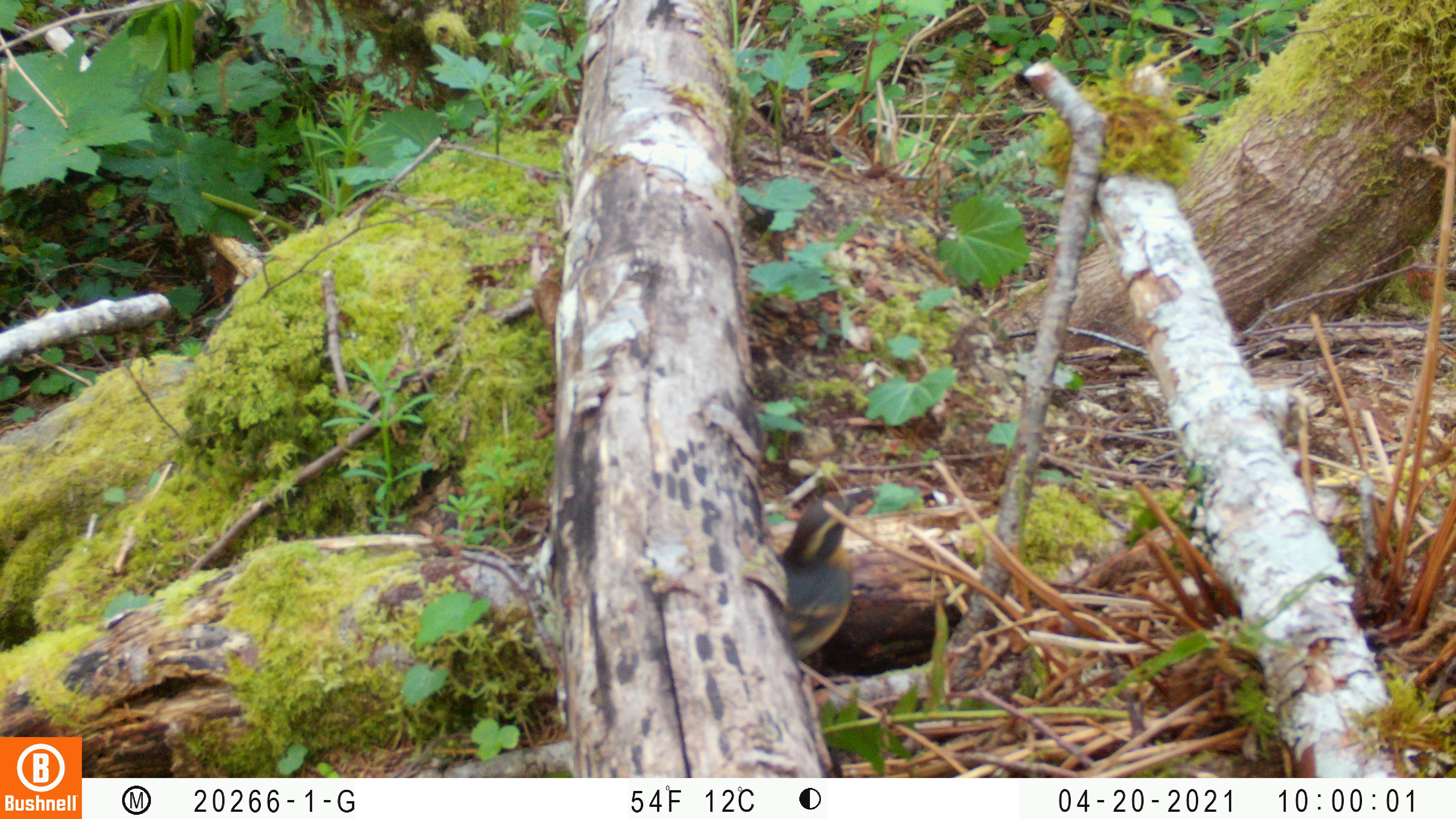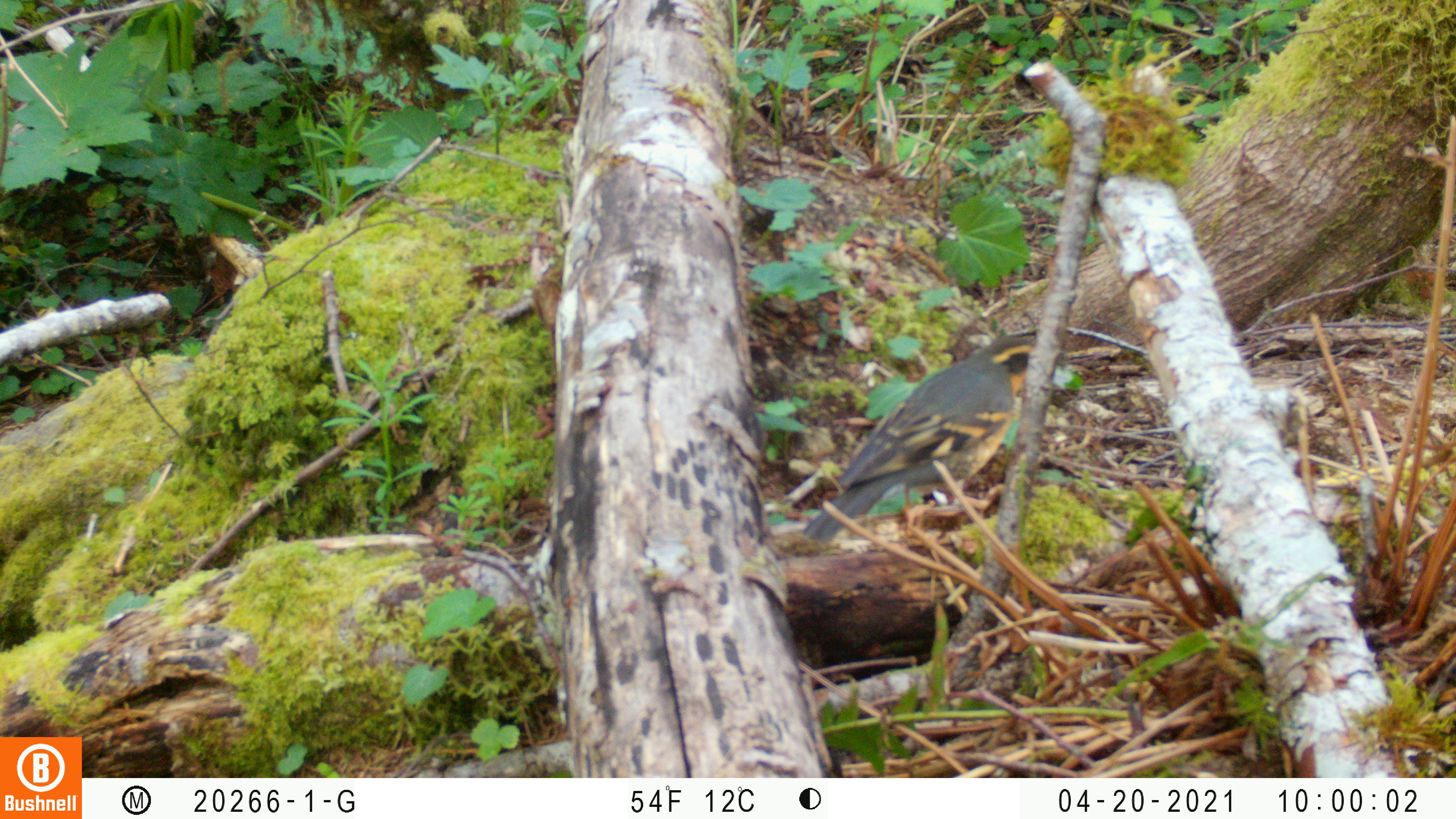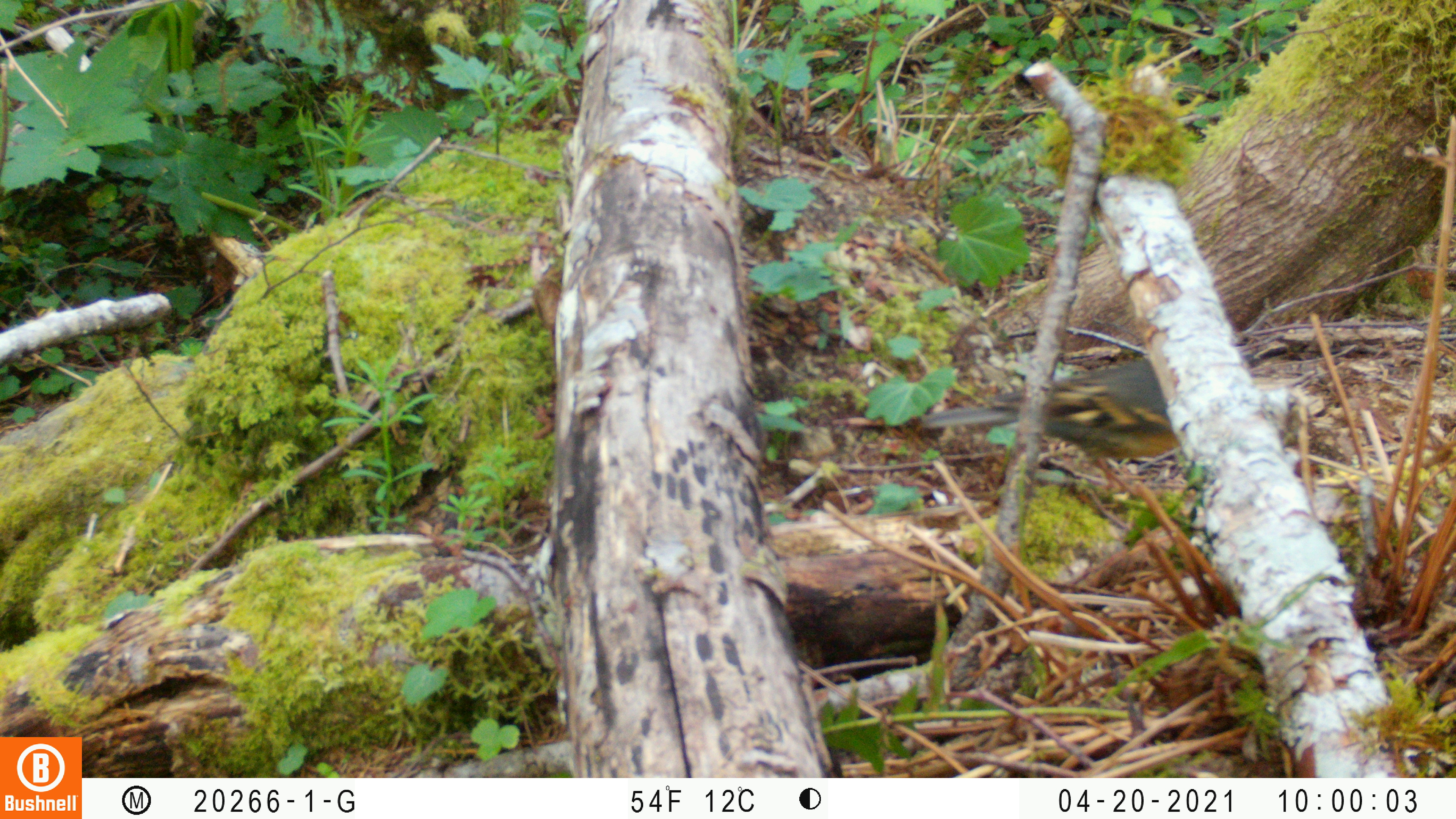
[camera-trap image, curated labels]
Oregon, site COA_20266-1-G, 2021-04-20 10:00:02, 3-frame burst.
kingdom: Animalia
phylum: Chordata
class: Aves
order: Passeriformes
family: Turdidae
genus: Ixoreus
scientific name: Ixoreus naevius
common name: varied thrush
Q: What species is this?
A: Varied thrush (Ixoreus naevius).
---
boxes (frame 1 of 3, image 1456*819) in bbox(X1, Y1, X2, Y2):
varied thrush: bbox(751, 473, 903, 696)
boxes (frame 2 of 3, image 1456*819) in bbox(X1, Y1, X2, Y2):
varied thrush: bbox(789, 301, 1090, 575)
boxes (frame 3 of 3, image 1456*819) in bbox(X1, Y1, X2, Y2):
varied thrush: bbox(907, 316, 1283, 537)